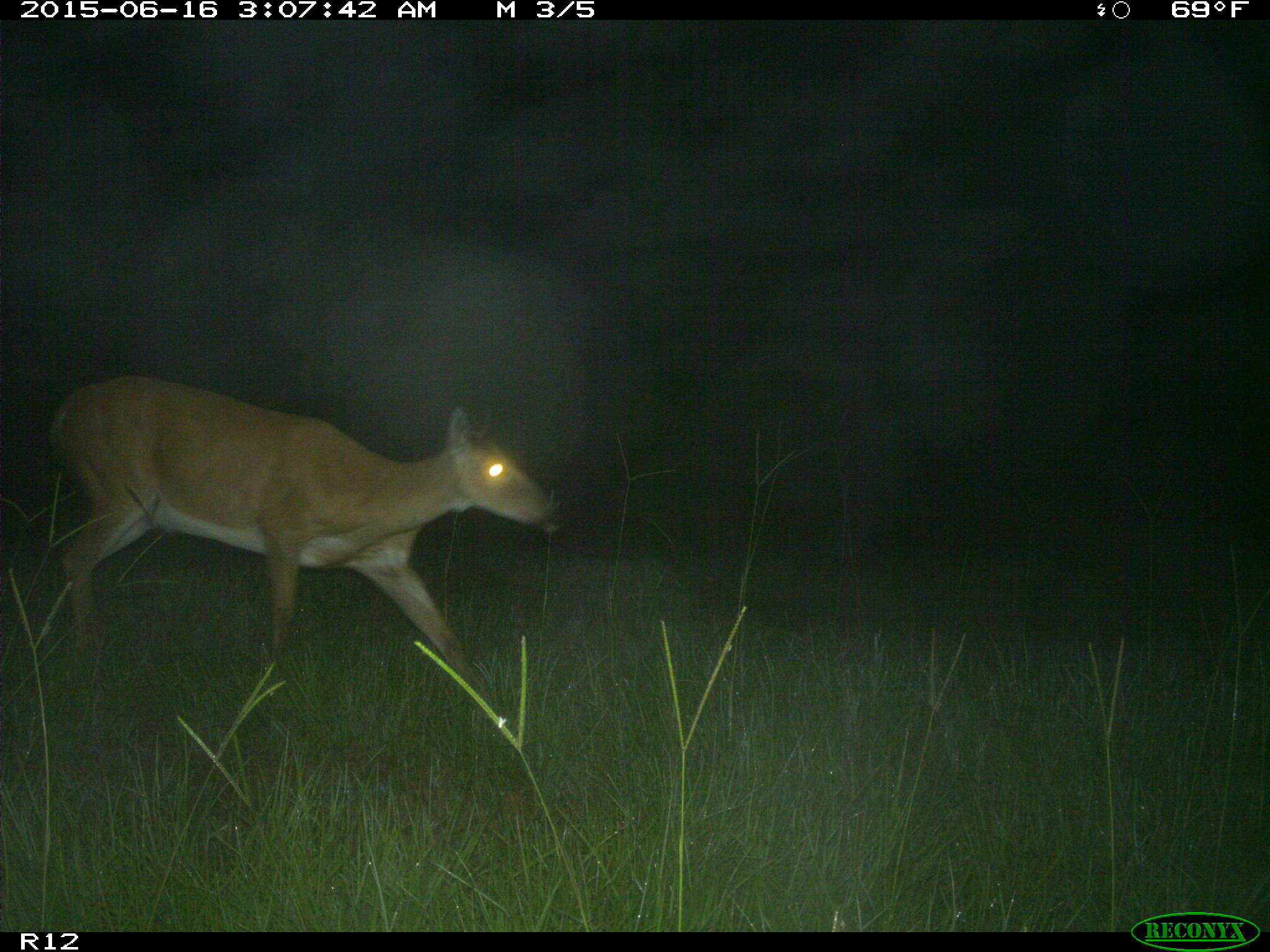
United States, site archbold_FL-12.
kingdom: Animalia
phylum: Chordata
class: Mammalia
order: Artiodactyla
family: Cervidae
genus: Odocoileus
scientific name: Odocoileus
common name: deer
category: unidentified deer